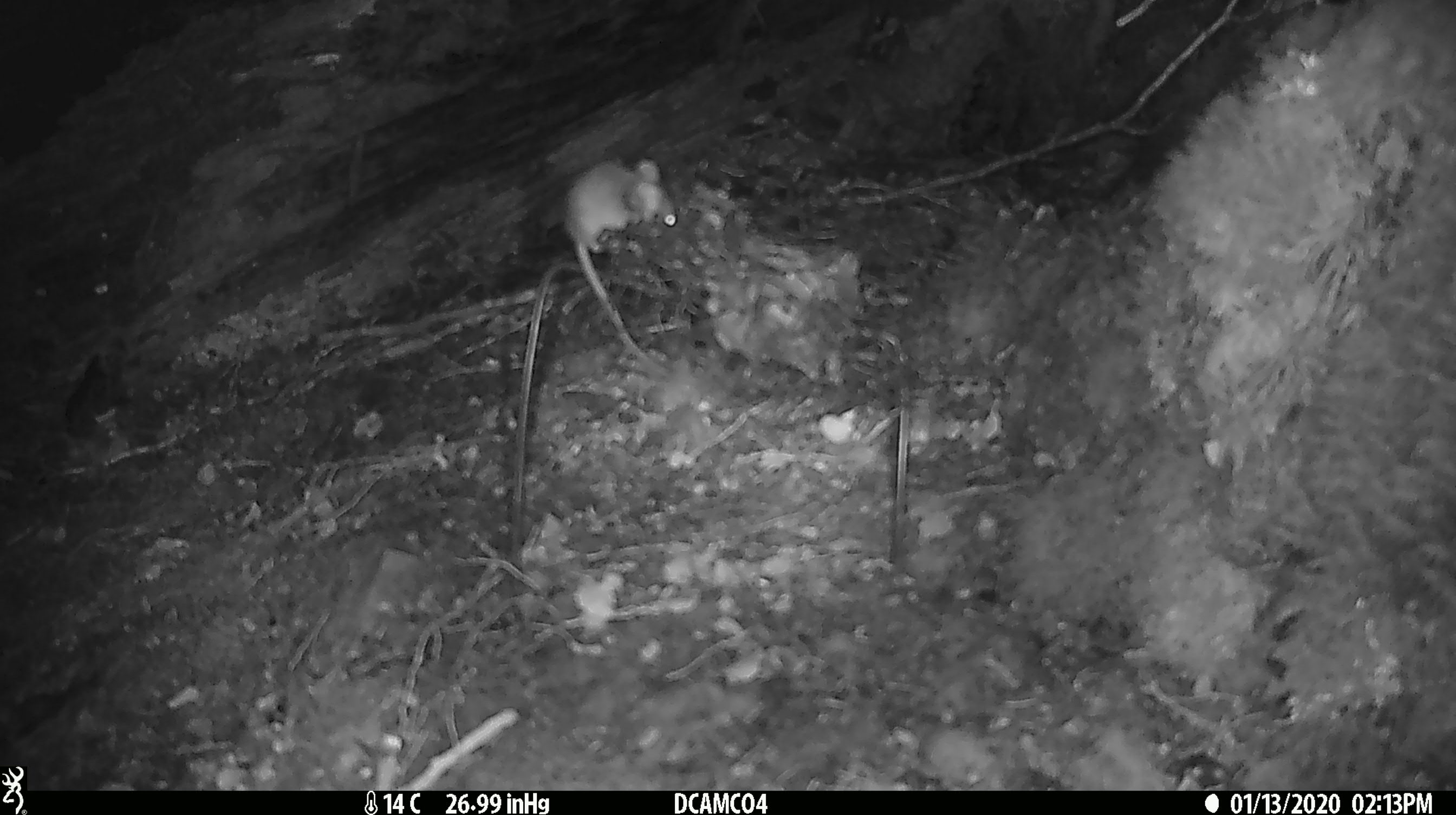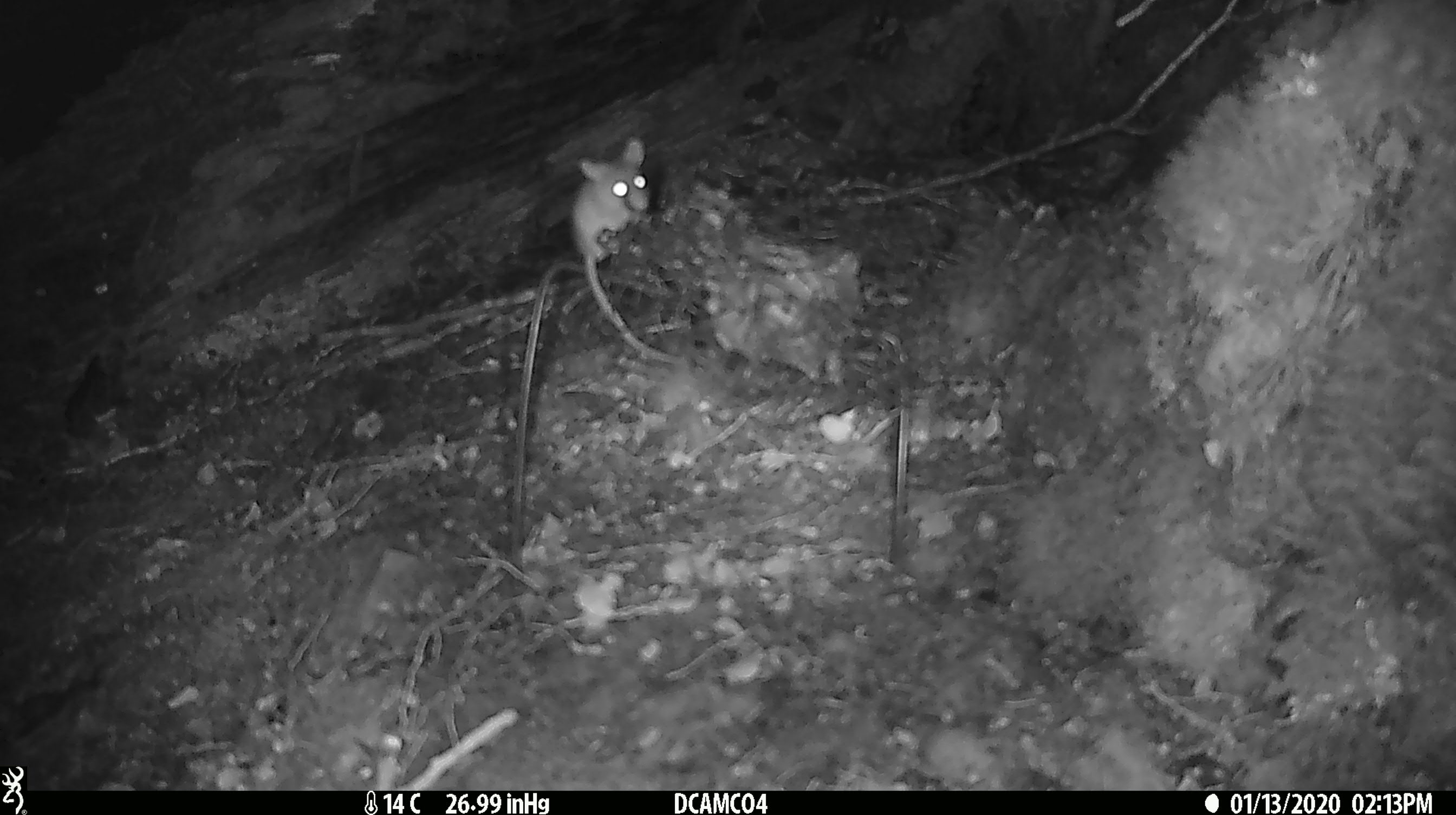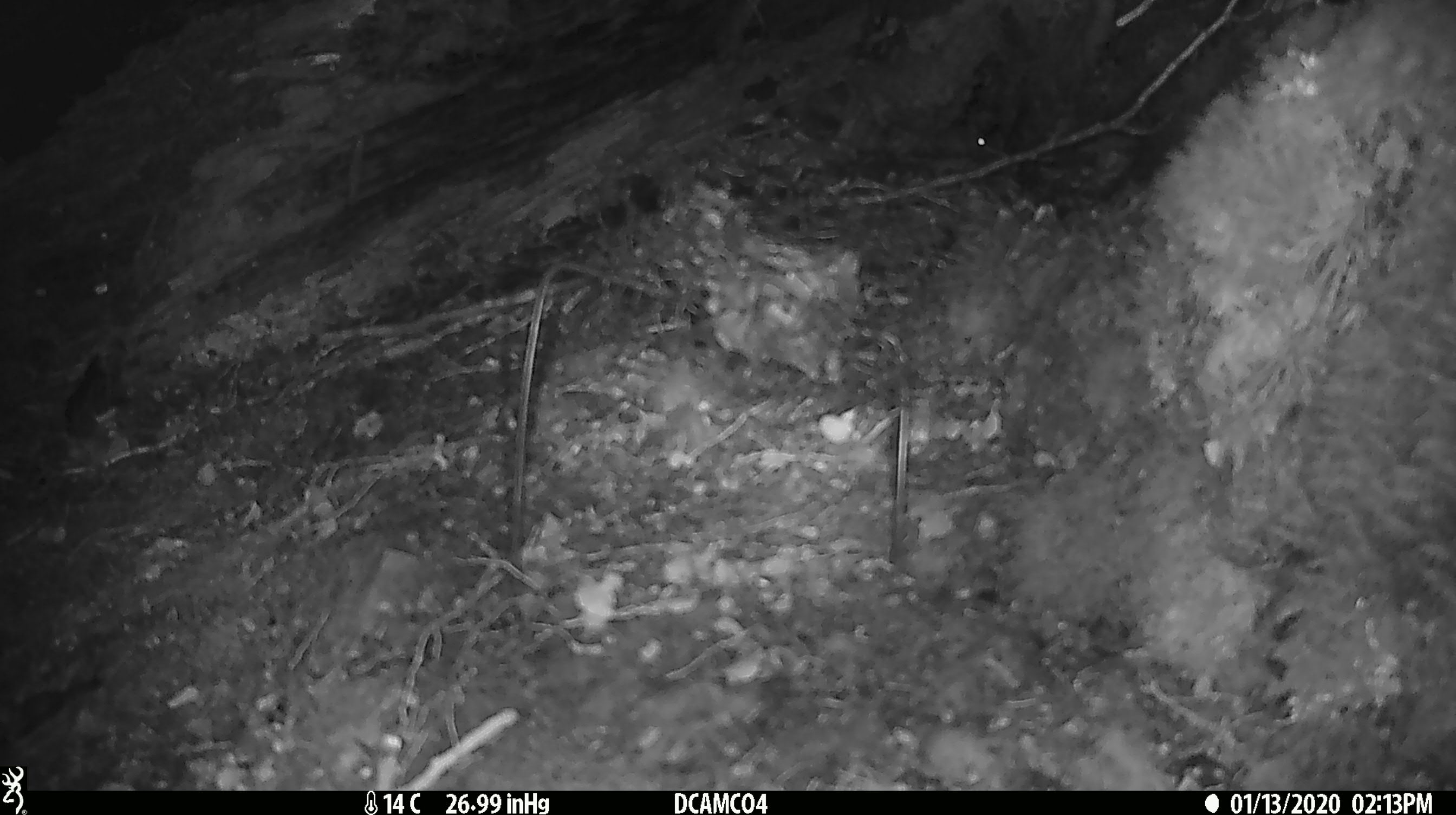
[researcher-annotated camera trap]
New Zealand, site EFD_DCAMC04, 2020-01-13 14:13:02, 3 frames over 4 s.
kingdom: Animalia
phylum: Chordata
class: Mammalia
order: Rodentia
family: Muridae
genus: Mus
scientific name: Mus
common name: mouse